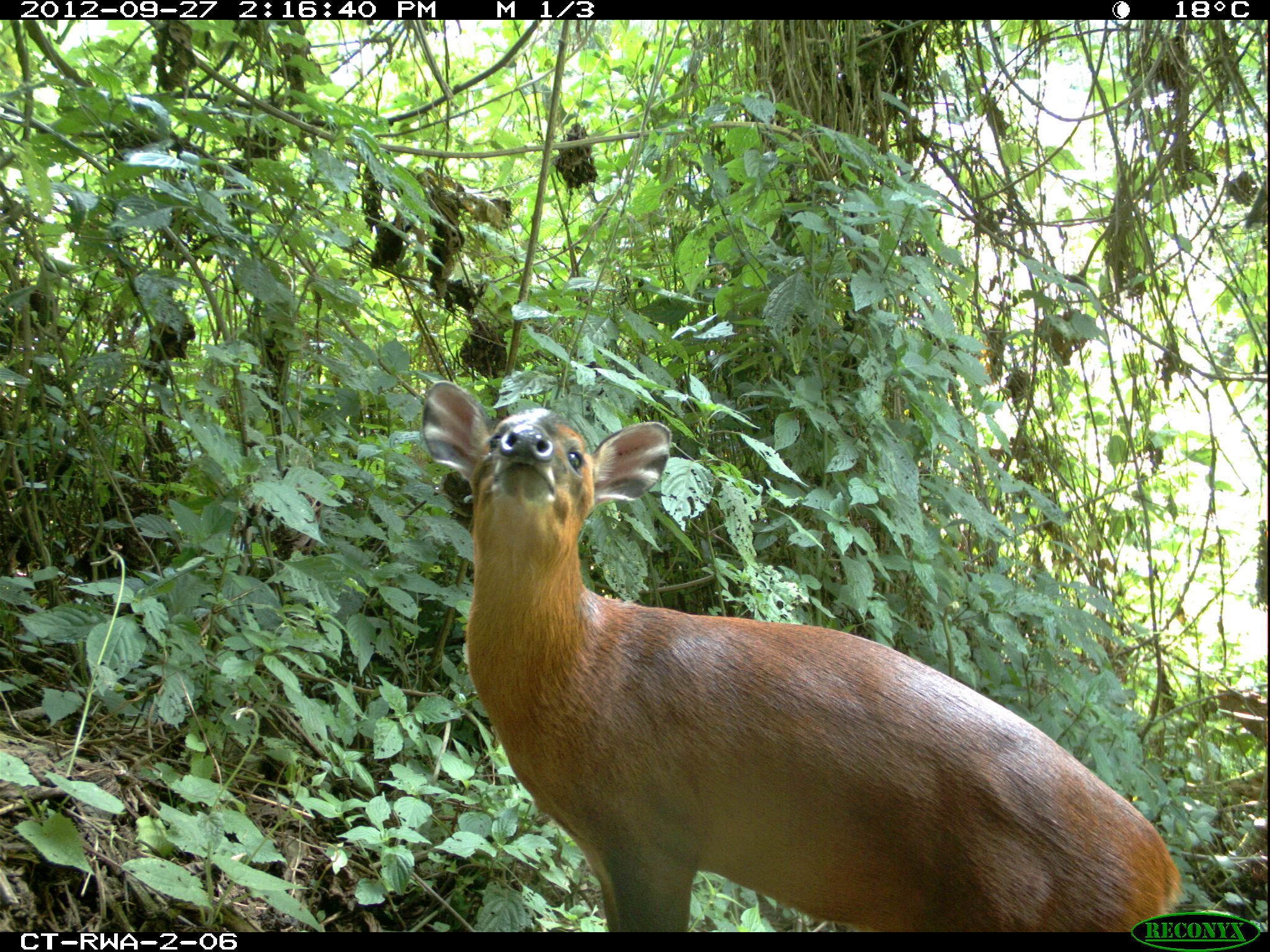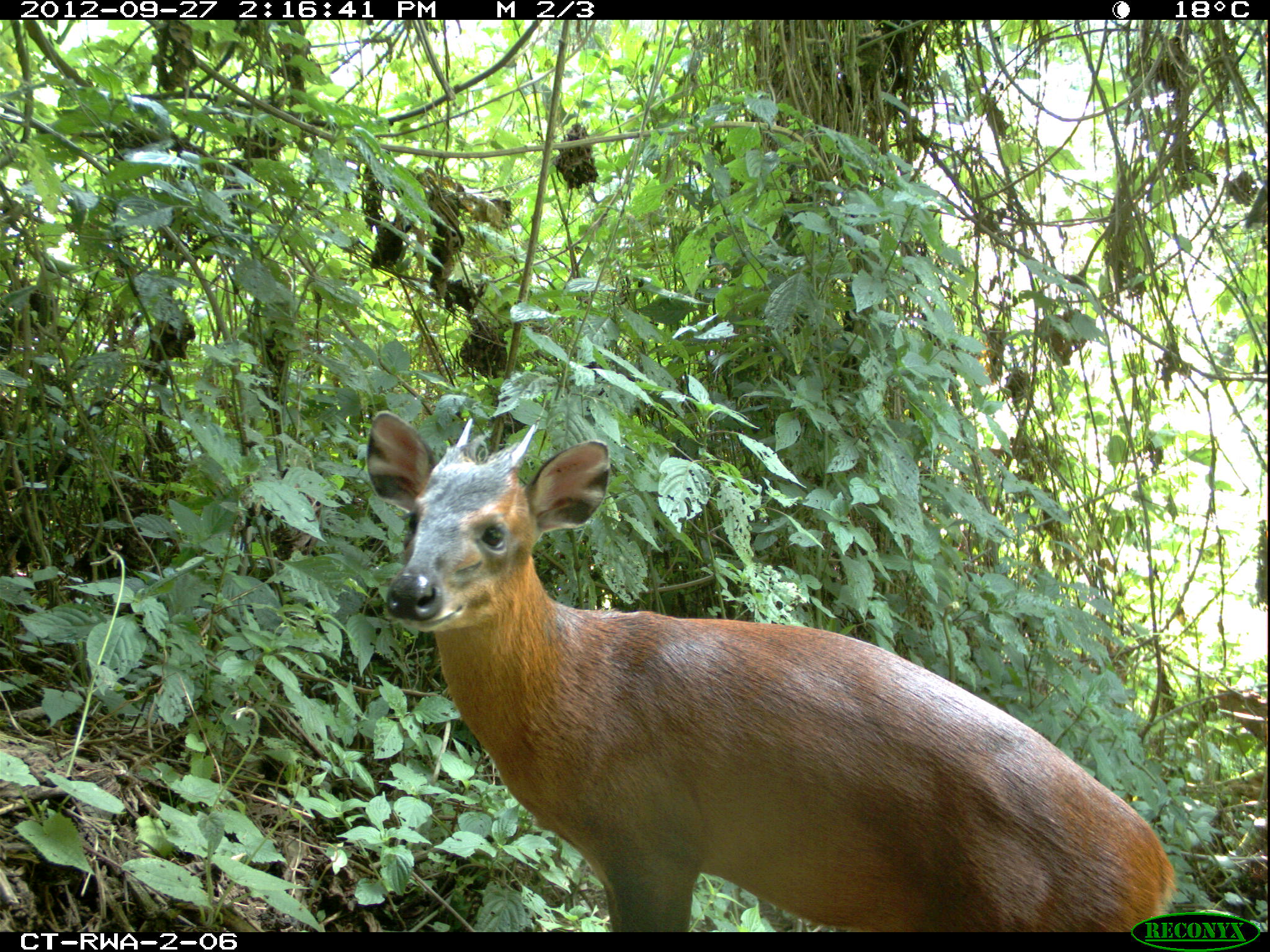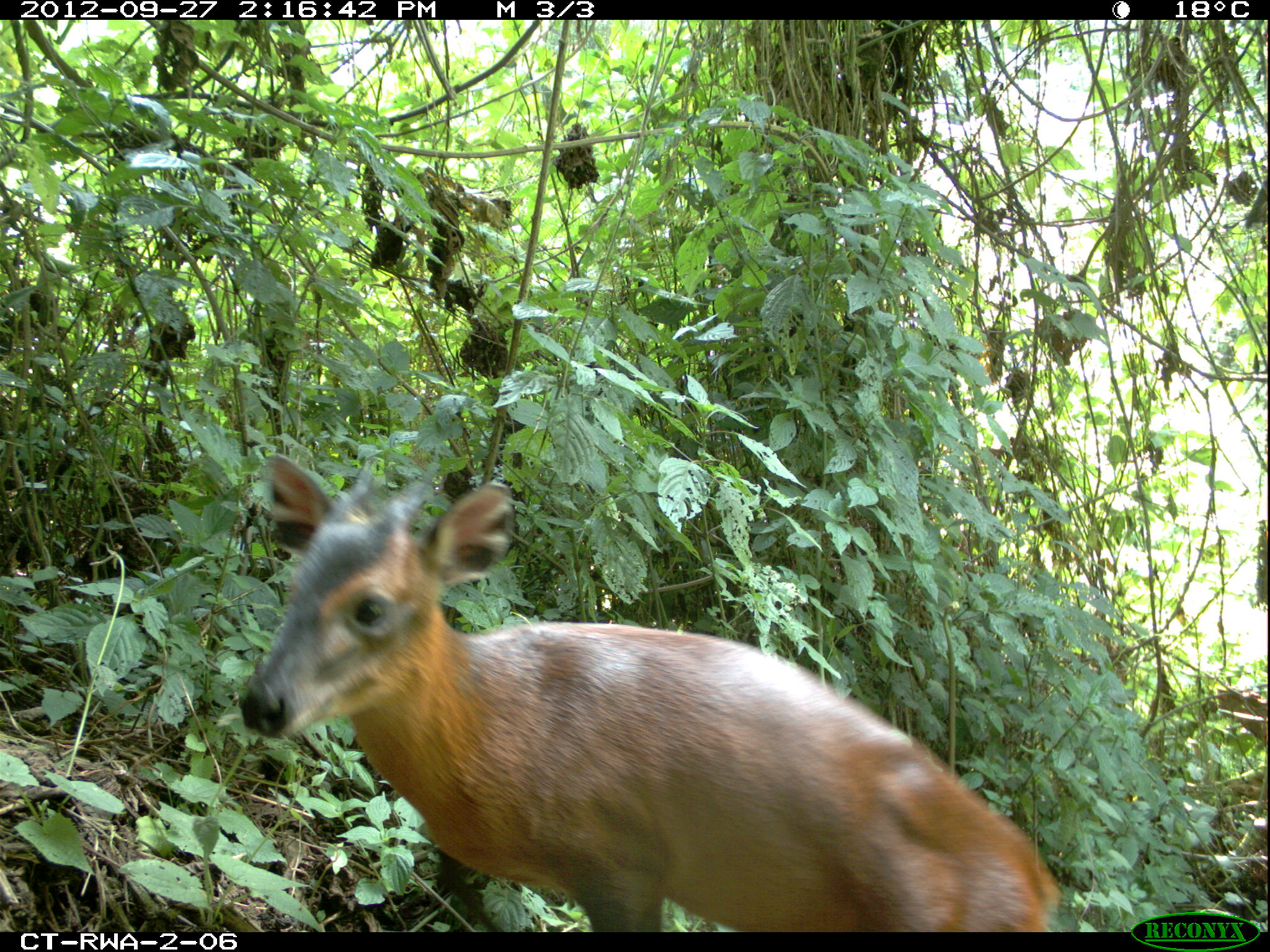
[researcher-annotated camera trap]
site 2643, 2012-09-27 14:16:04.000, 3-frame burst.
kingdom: Animalia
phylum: Chordata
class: Mammalia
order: Artiodactyla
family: Bovidae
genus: Cephalophus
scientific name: Cephalophus nigrifrons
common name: black-fronted duiker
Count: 1.